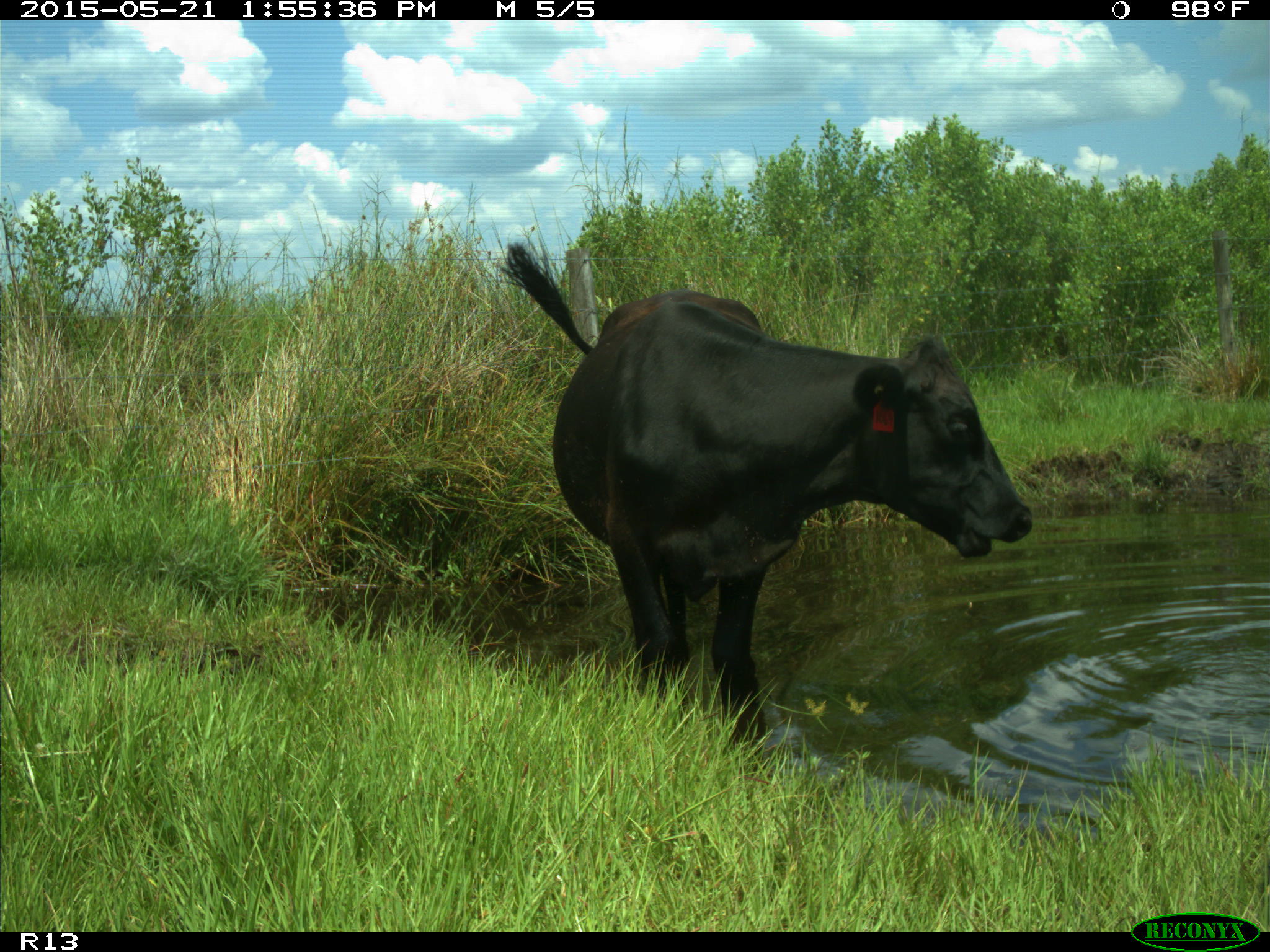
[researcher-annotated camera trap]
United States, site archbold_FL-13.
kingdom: Animalia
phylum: Chordata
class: Mammalia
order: Artiodactyla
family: Bovidae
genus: Bos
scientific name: Bos taurus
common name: domestic cow